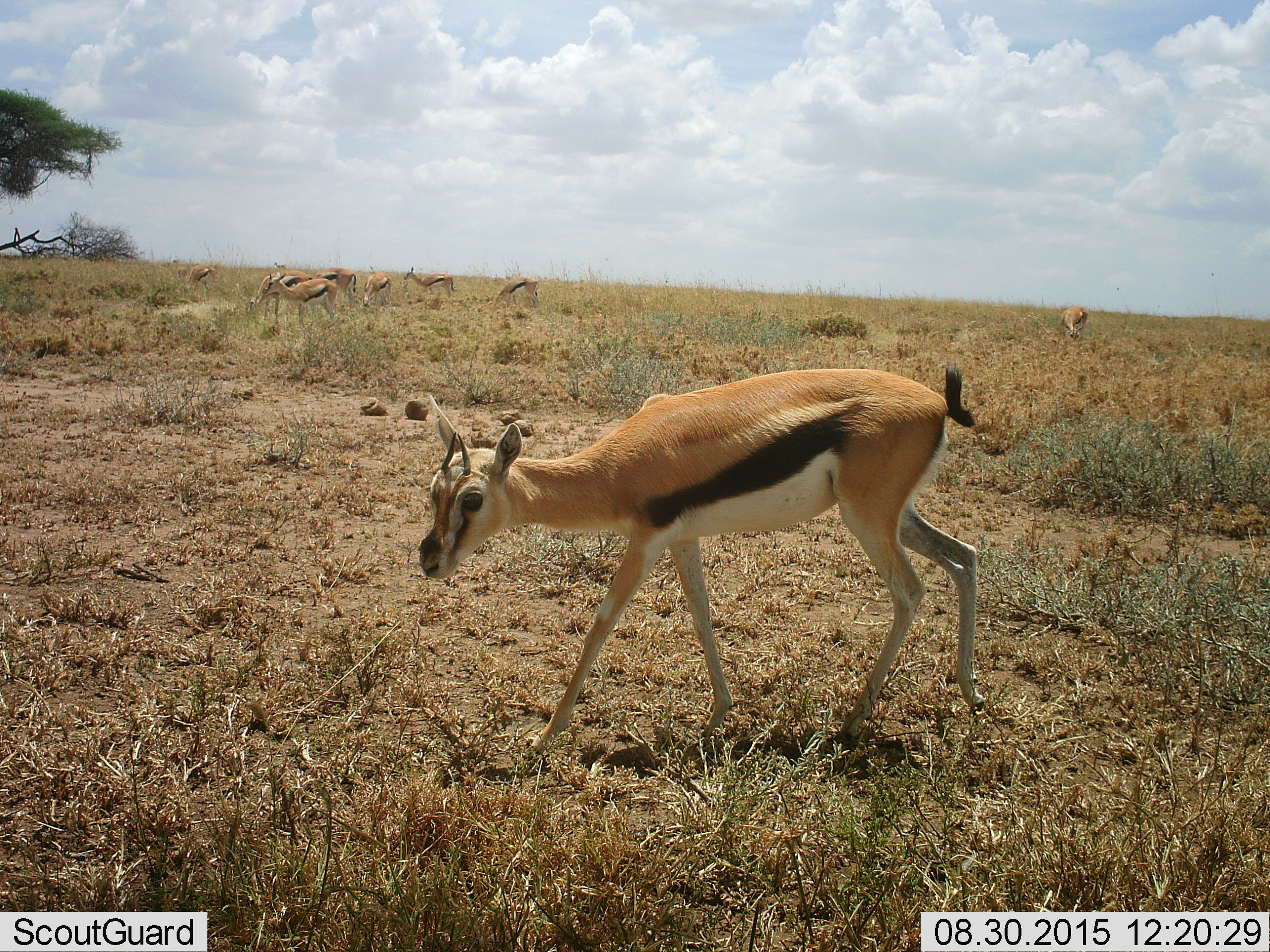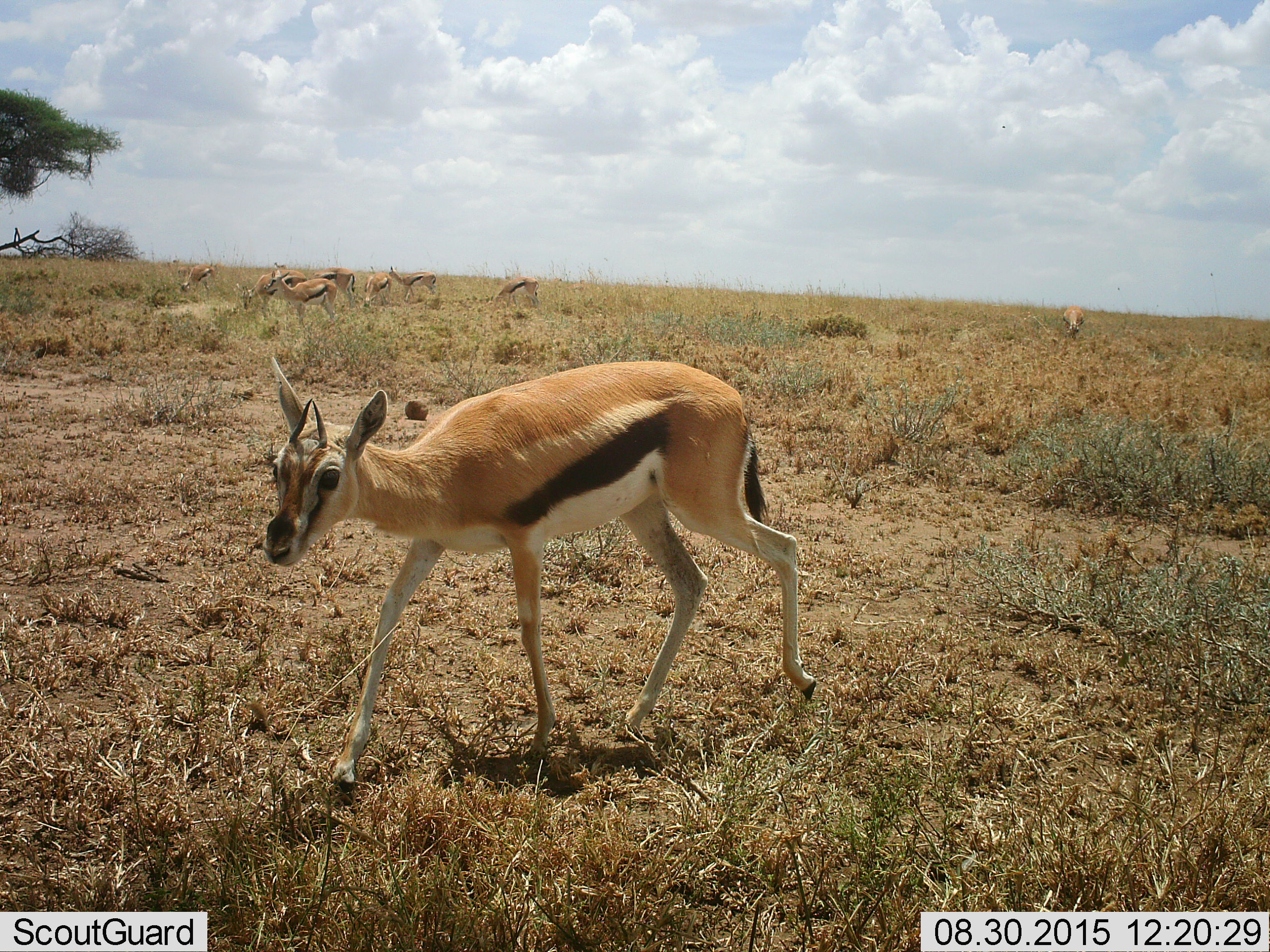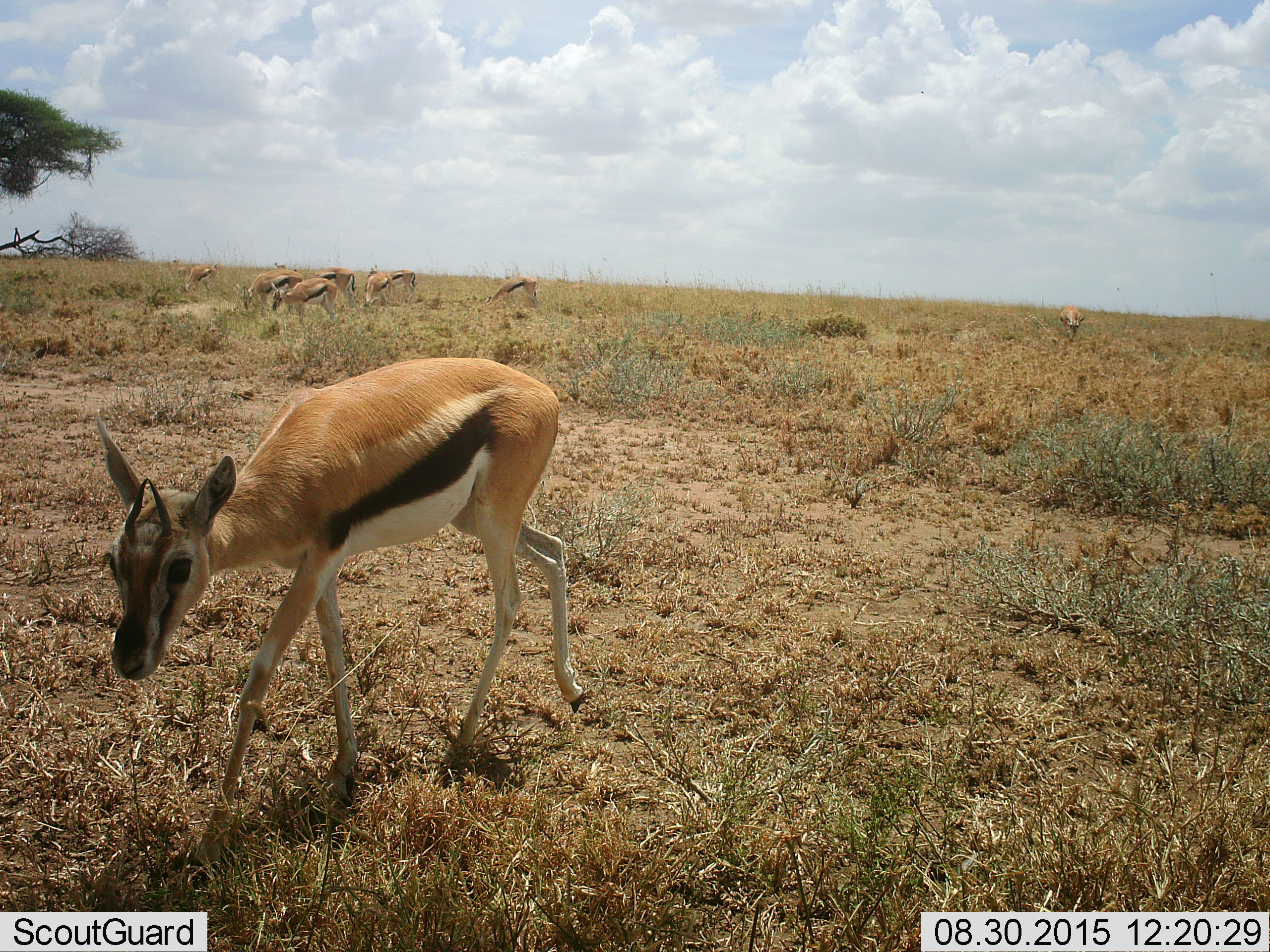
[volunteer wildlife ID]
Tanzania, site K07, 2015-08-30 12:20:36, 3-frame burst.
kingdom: Animalia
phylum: Chordata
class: Mammalia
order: Artiodactyla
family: Bovidae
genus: Eudorcas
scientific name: Eudorcas thomsonii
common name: thomson's gazelle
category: gazellethomsons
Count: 9.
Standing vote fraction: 56%.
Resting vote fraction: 0%.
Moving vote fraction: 67%.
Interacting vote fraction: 0%.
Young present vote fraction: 22%.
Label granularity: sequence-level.